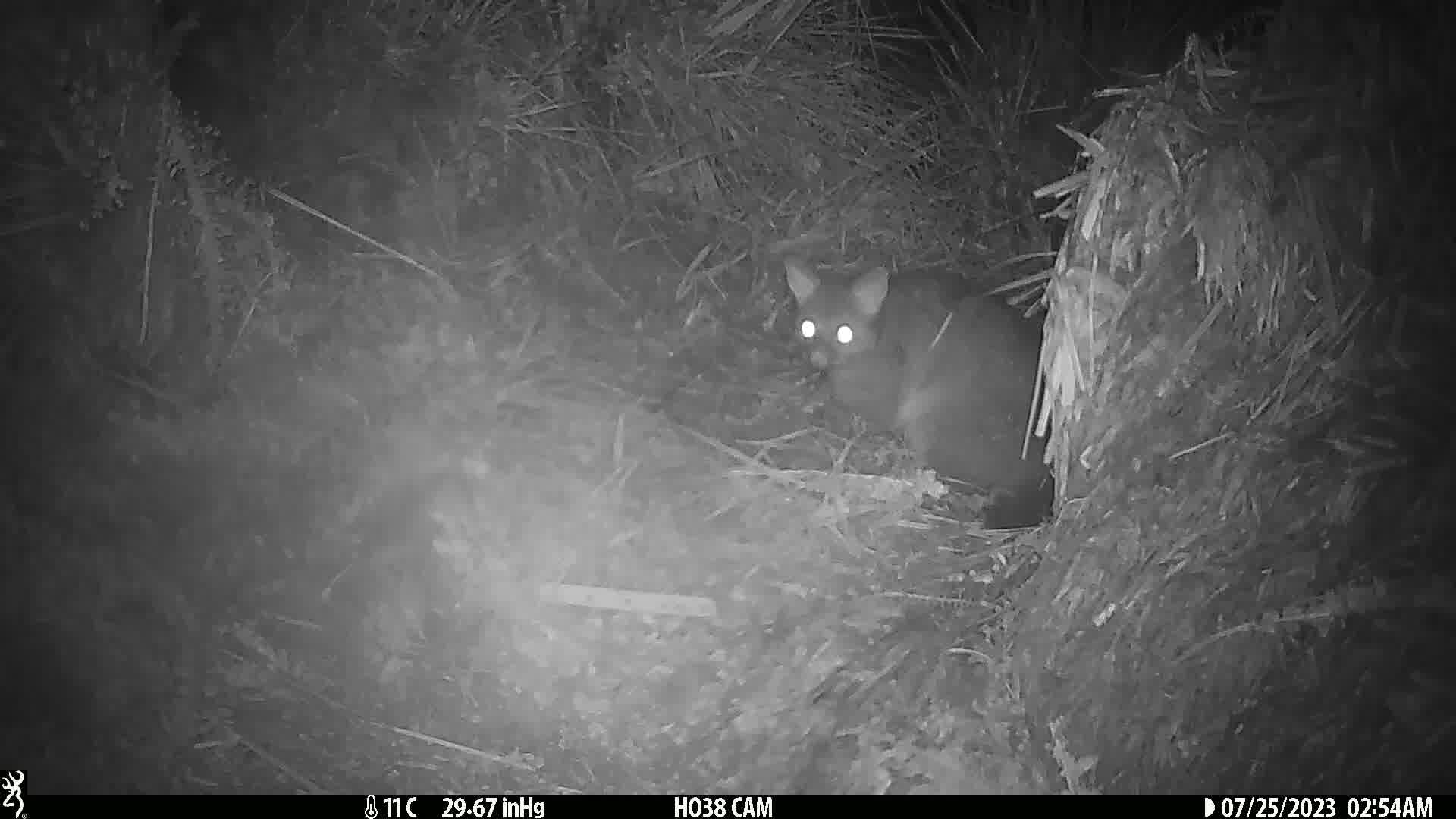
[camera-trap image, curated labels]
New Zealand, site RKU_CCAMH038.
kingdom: Animalia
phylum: Chordata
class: Mammalia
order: Diprotodontia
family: Phalangeridae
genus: Trichosurus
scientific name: Trichosurus vulpecula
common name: common brushtail possum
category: possum